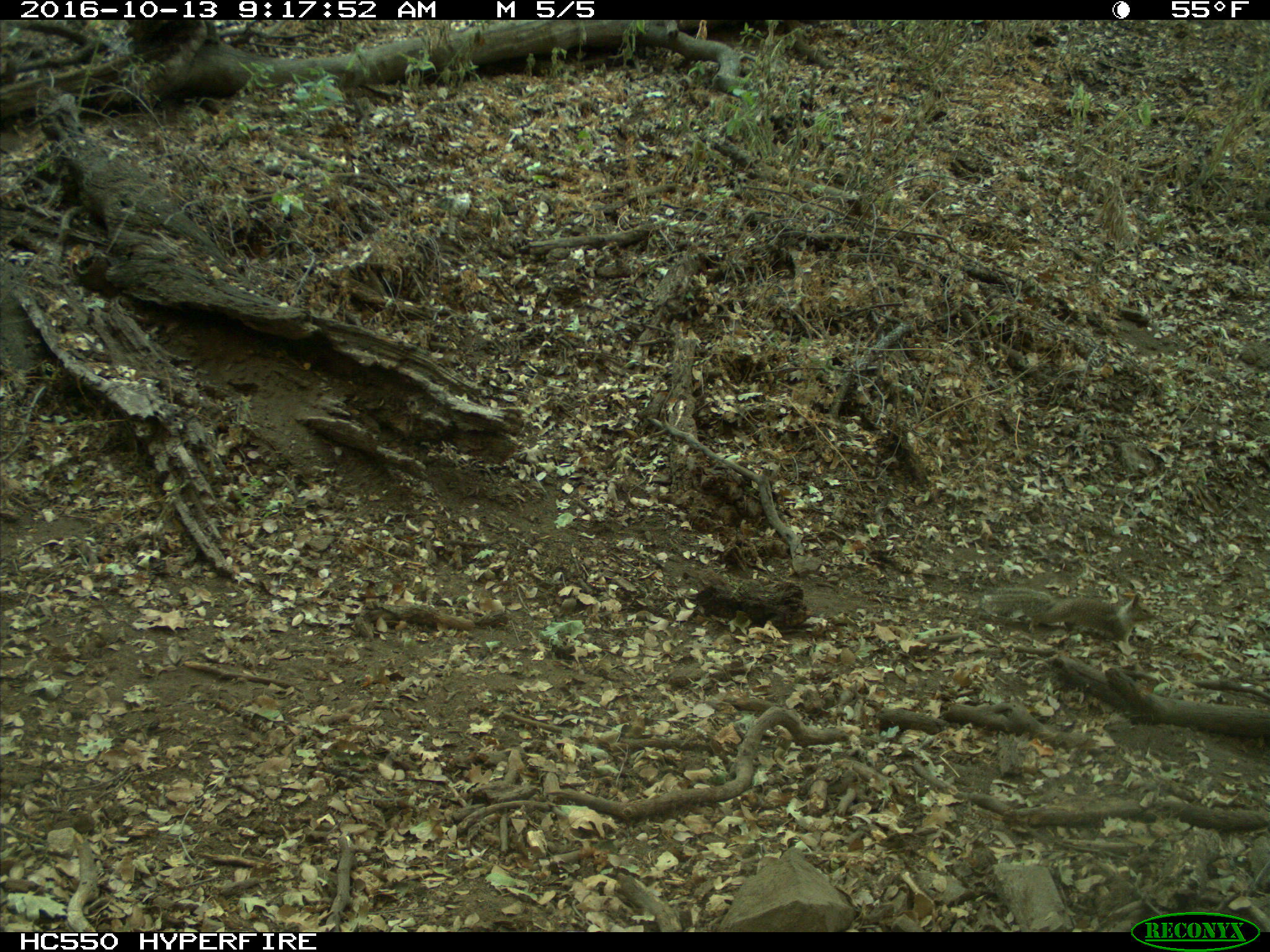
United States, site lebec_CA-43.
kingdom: Animalia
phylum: Chordata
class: Mammalia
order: Rodentia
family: Sciuridae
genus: Otospermophilus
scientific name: Otospermophilus beecheyi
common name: california ground squirrel